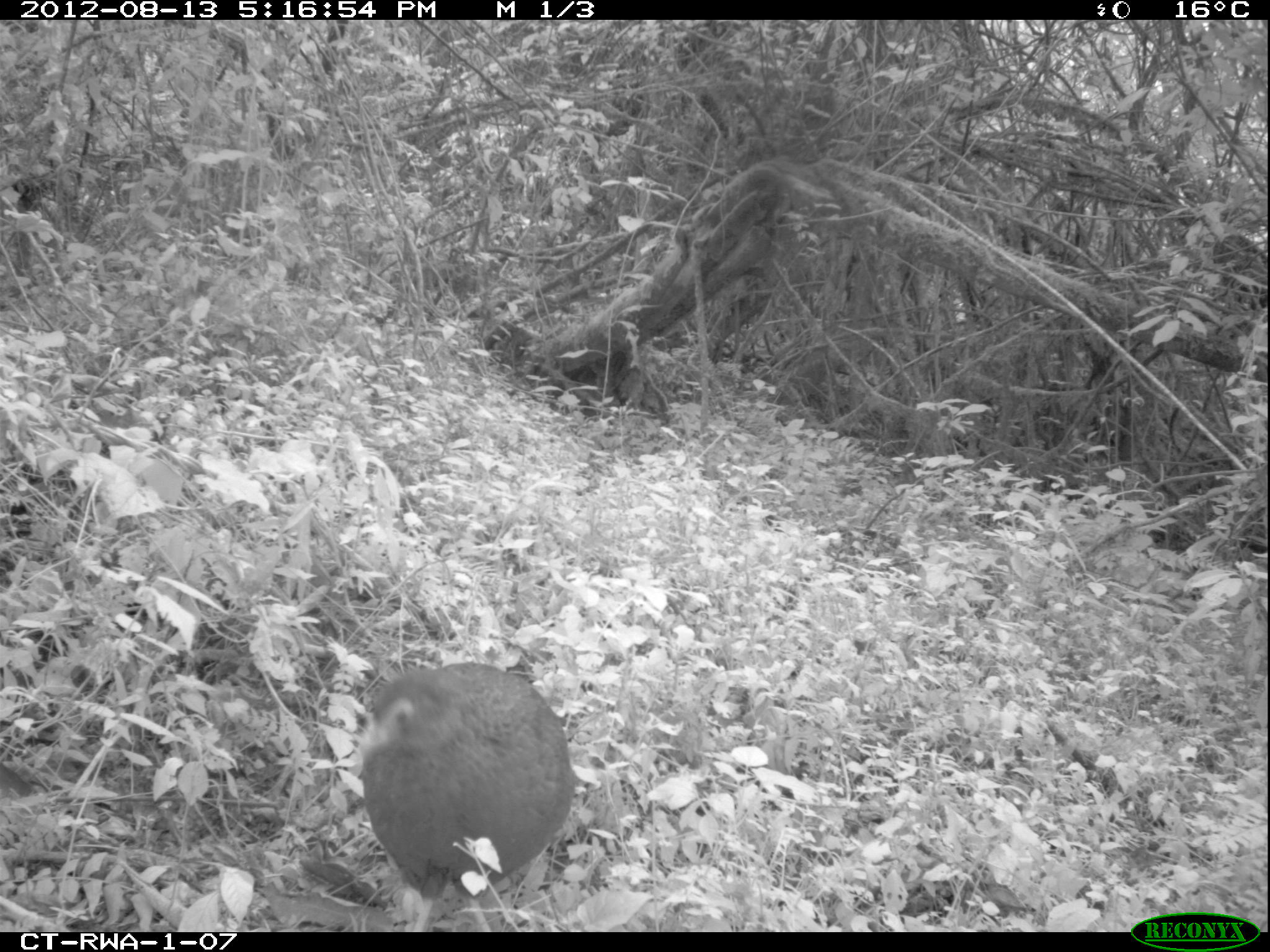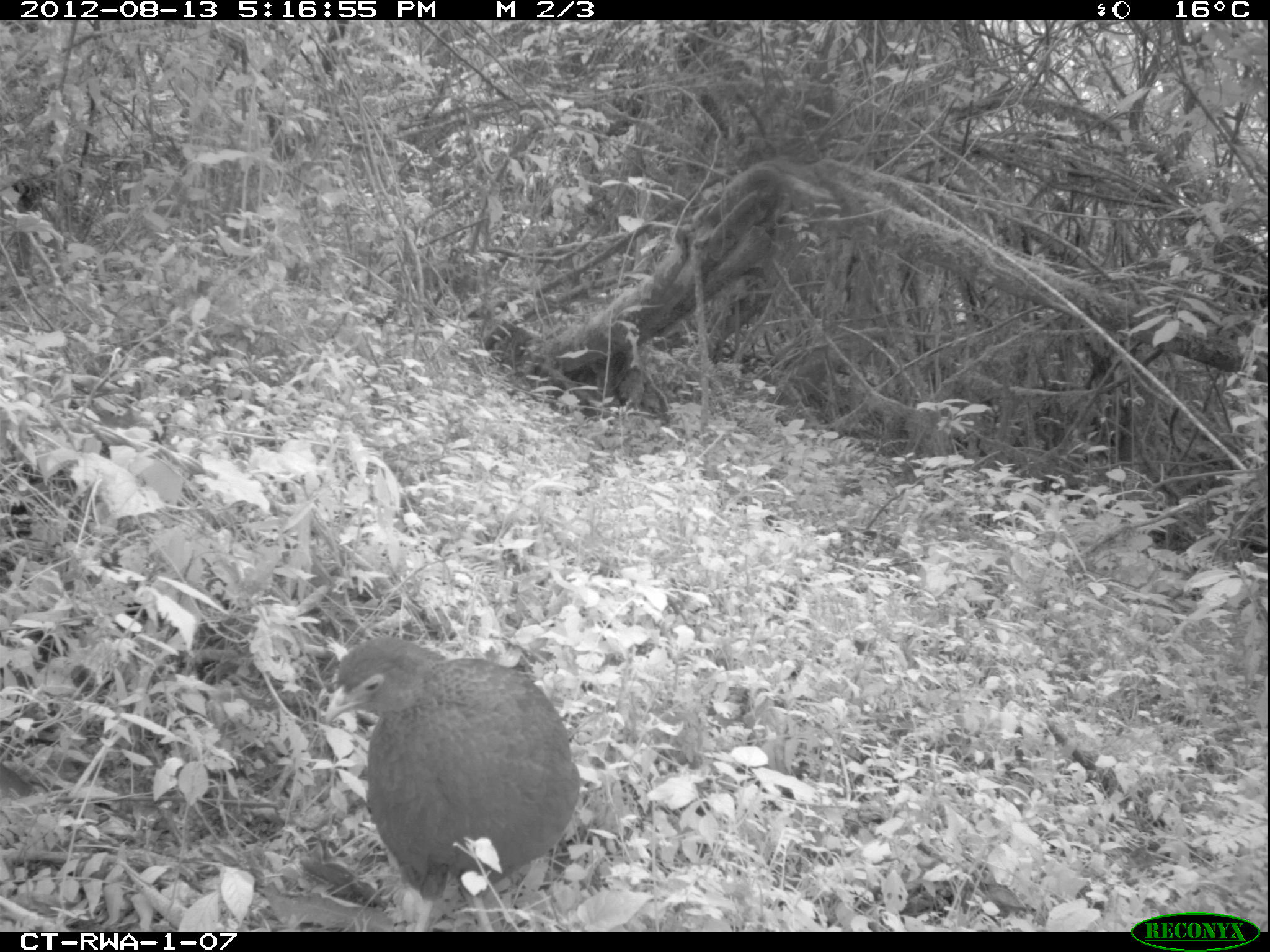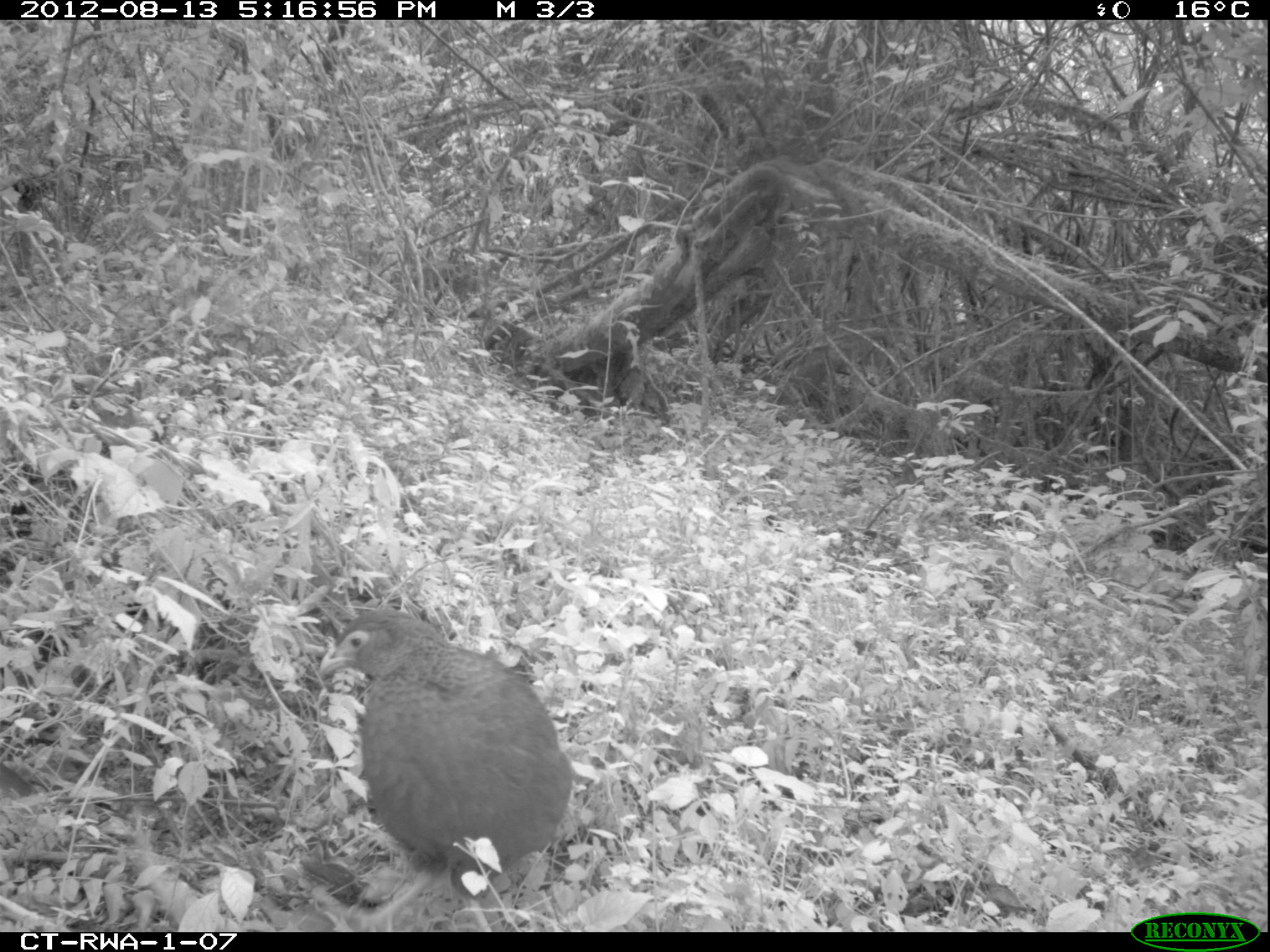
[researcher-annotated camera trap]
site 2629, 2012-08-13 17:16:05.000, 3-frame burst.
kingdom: Animalia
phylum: Chordata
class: Aves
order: Galliformes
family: Phasianidae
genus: Pternistis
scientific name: Pternistis nobilis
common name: handsome francolin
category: francolinus nobilis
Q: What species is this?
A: Francolinus nobilis (handsome francolin) (Pternistis nobilis).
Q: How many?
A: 1.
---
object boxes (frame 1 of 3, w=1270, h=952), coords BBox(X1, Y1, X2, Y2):
francolinus nobilis: BBox(358, 662, 575, 932)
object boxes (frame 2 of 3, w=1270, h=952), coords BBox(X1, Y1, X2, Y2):
francolinus nobilis: BBox(326, 637, 582, 933)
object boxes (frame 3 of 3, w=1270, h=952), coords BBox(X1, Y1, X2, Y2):
francolinus nobilis: BBox(315, 609, 577, 899)